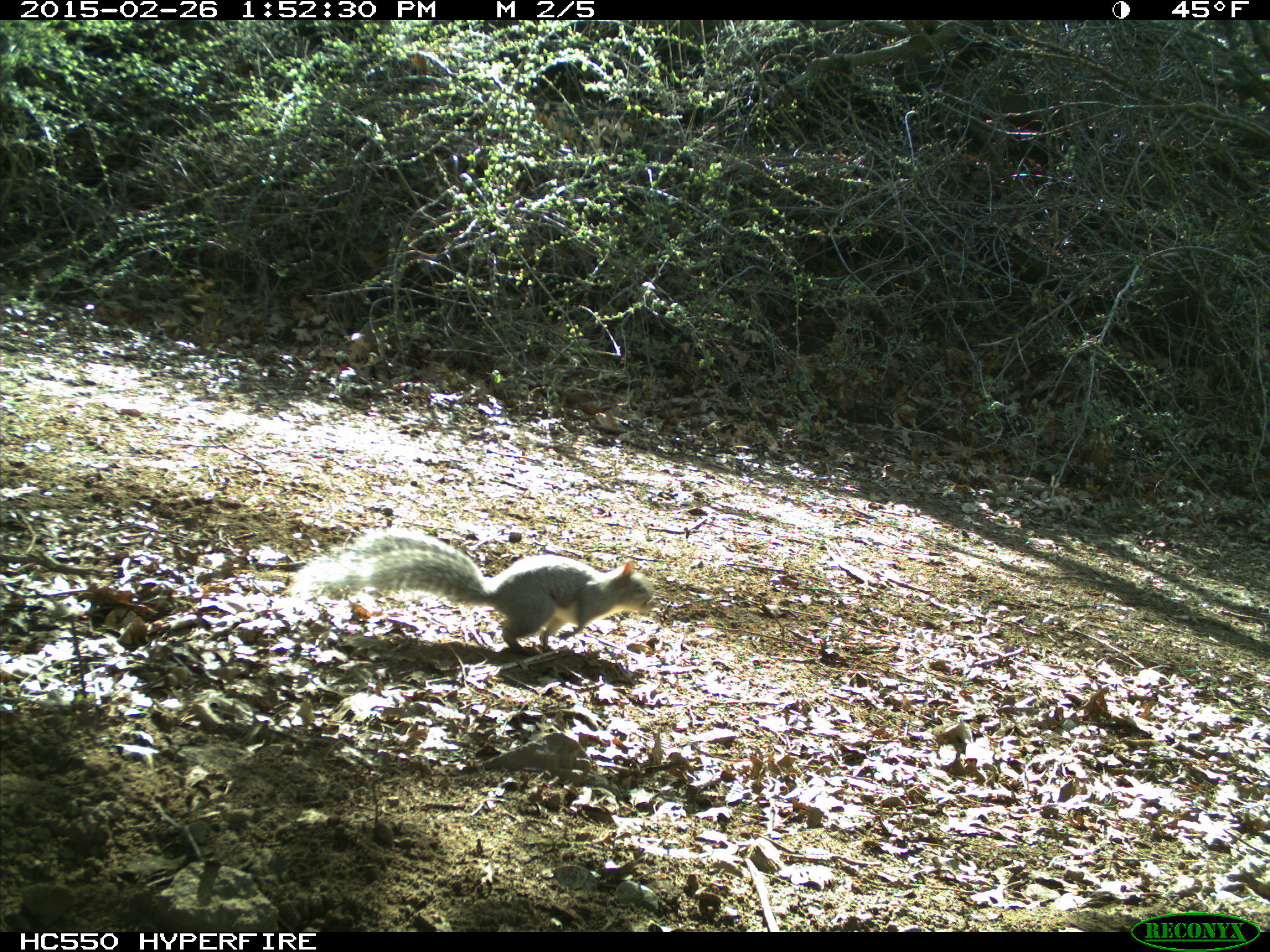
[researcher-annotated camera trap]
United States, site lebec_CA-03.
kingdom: Animalia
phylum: Chordata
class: Mammalia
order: Rodentia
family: Sciuridae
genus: Sciurus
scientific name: Sciurus carolinensis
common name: eastern gray squirrel